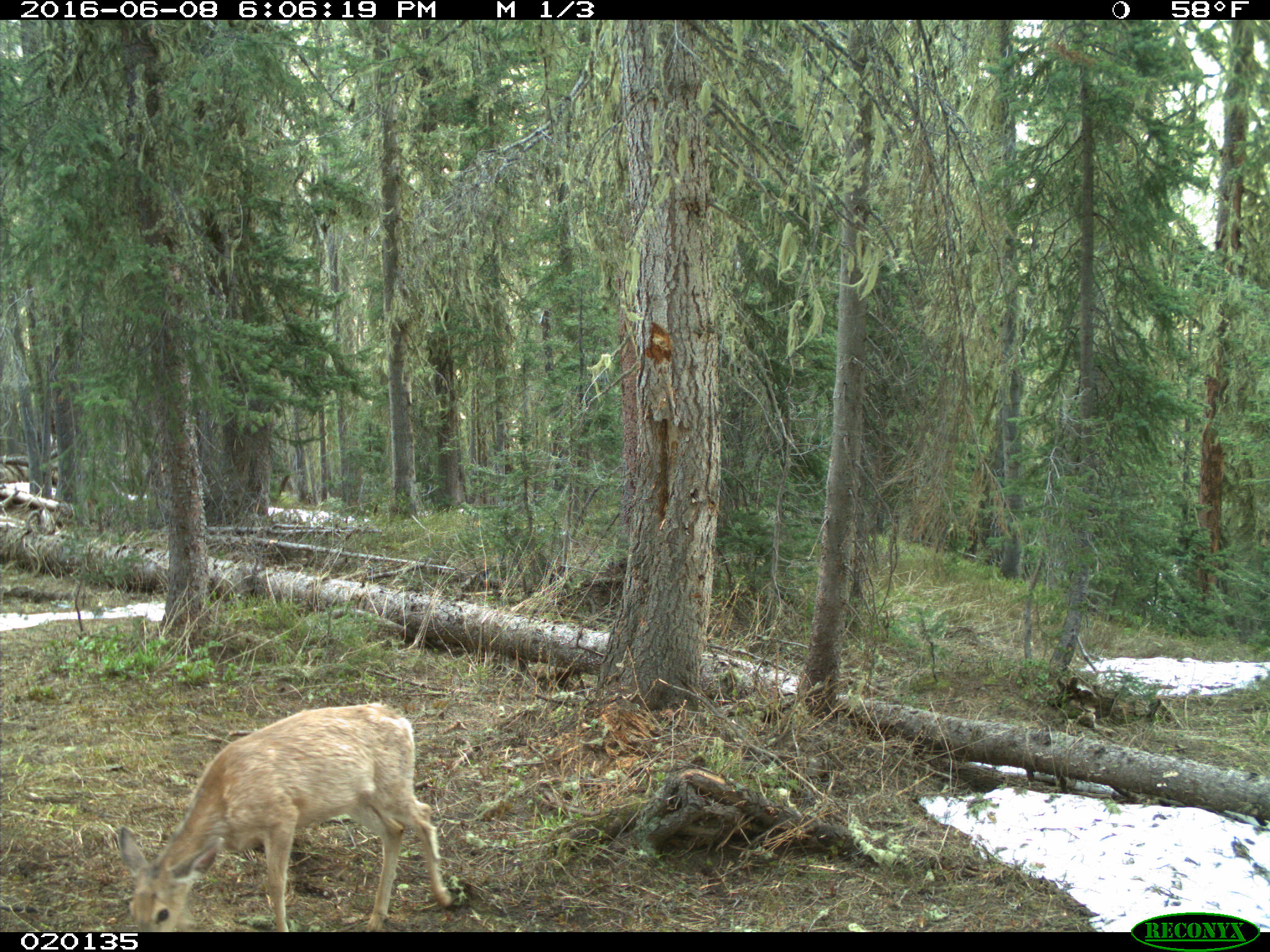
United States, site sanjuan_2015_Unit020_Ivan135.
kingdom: Animalia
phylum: Chordata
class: Mammalia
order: Artiodactyla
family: Cervidae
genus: Odocoileus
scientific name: Odocoileus hemionus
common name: mule deer